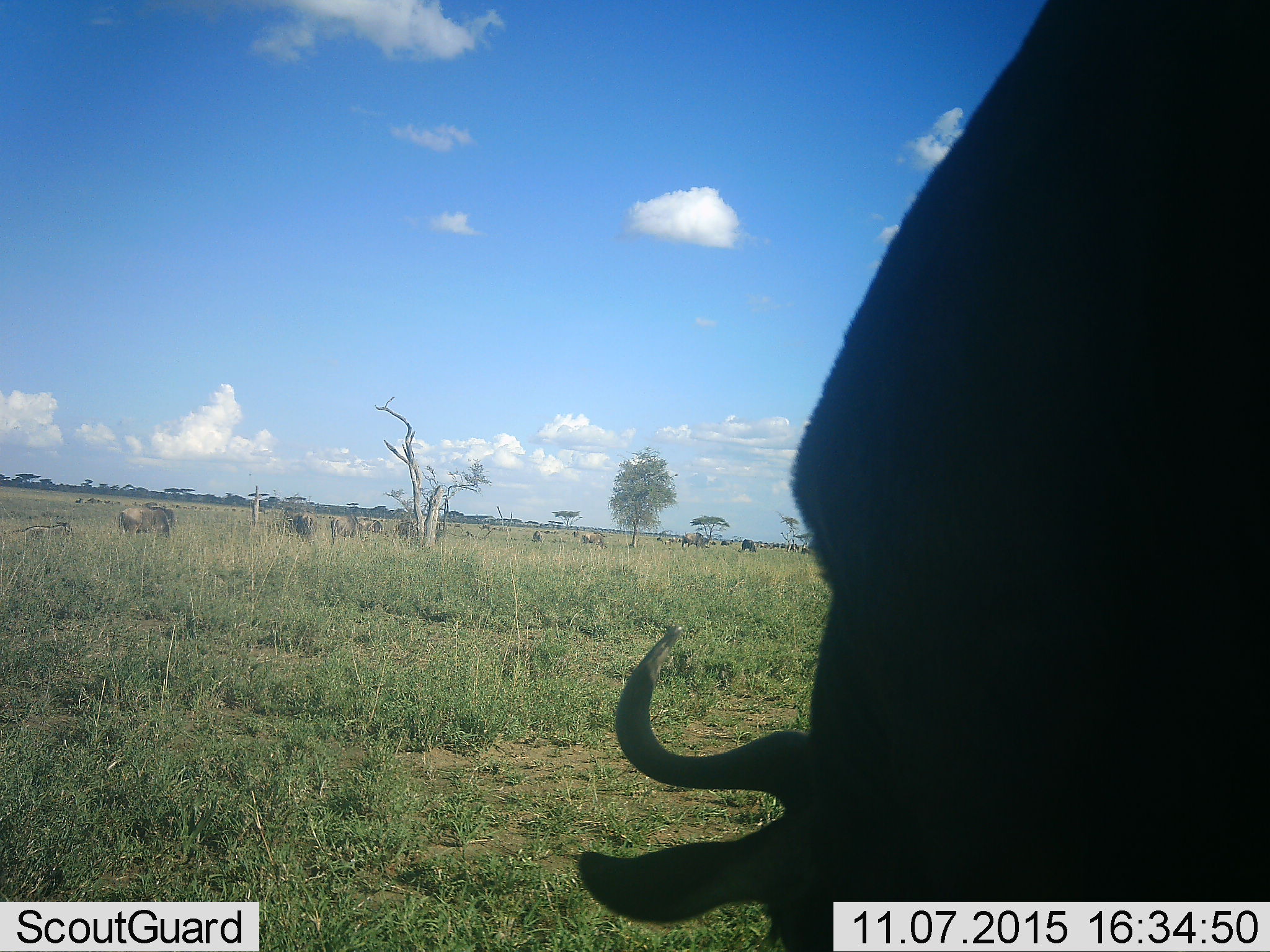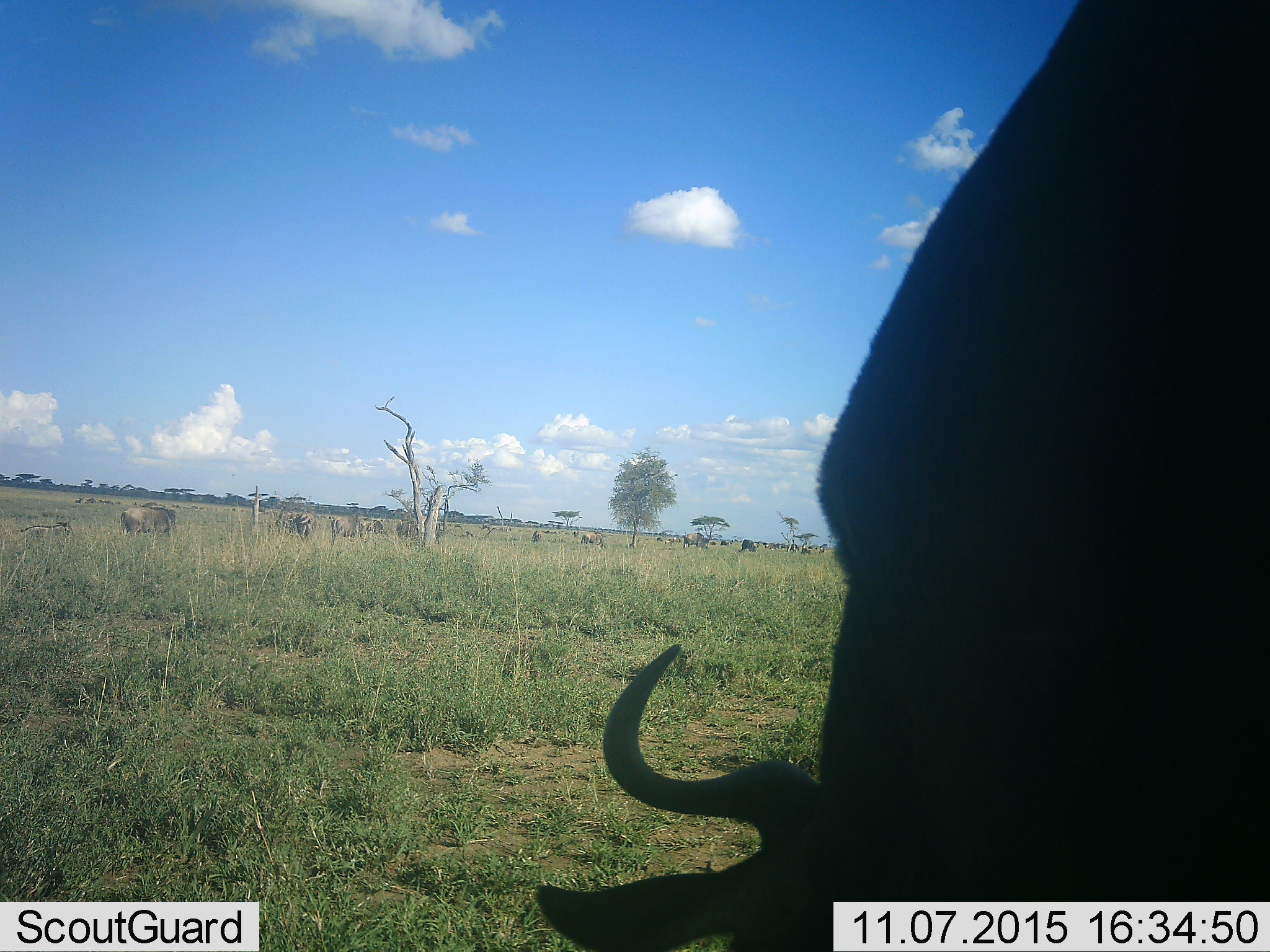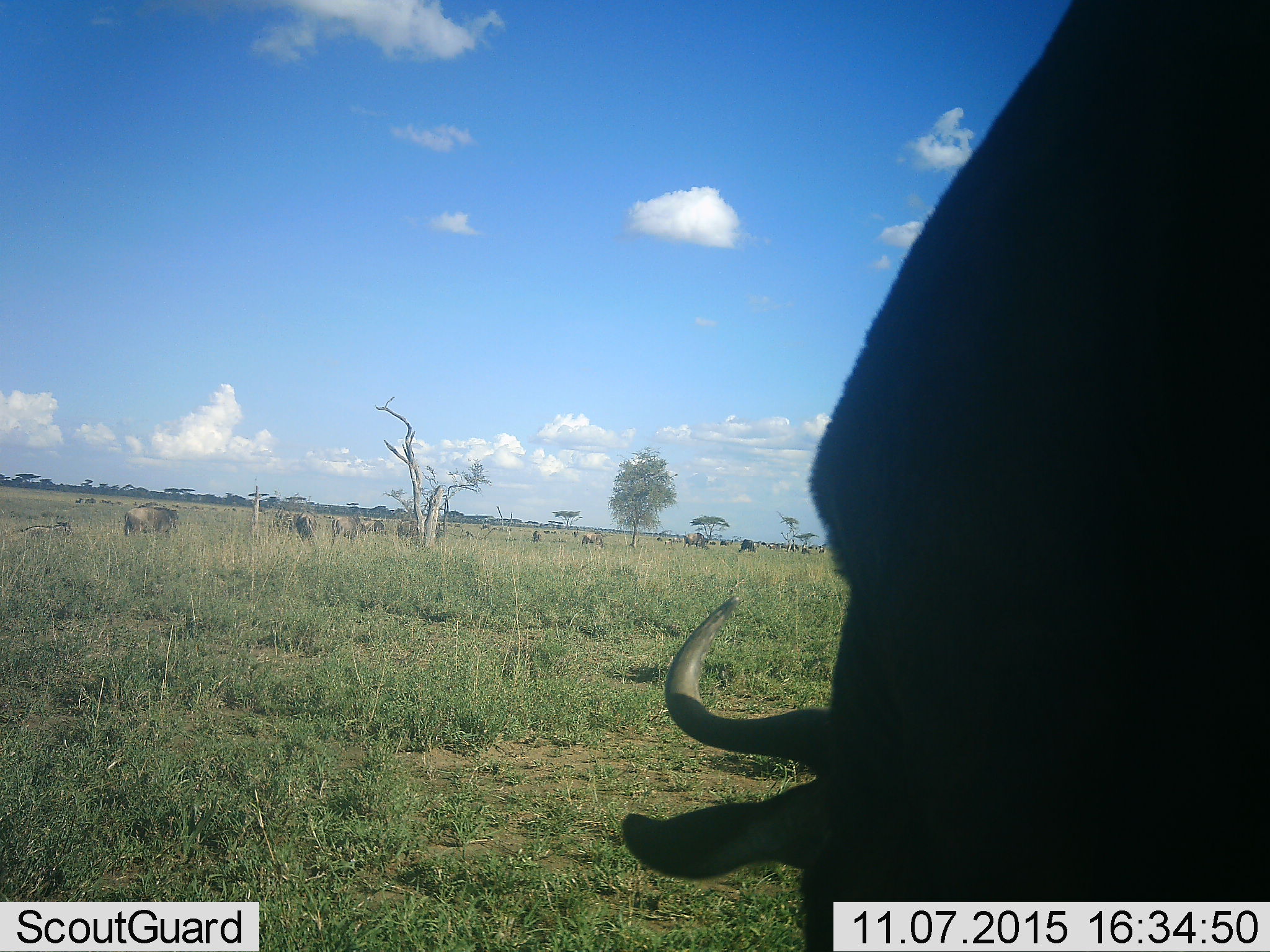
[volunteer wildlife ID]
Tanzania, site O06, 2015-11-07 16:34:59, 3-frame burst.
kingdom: Animalia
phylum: Chordata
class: Mammalia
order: Artiodactyla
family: Bovidae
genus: Connochaetes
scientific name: Connochaetes taurinus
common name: blue wildebeest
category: wildebeest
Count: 11-50.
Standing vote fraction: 75%.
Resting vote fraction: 25%.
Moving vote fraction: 62%.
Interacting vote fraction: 0%.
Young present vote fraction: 0%.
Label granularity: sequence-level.